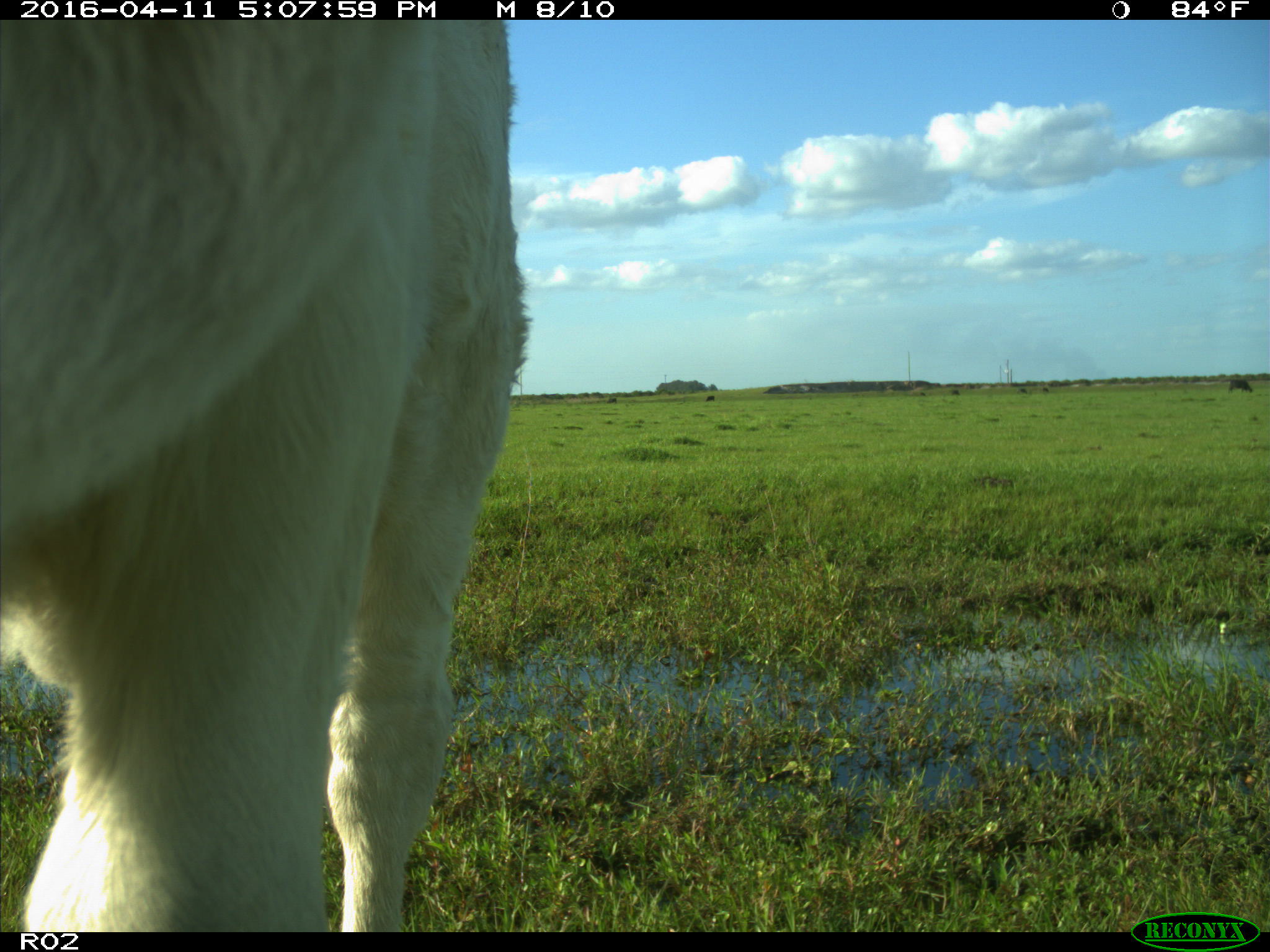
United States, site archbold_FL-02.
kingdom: Animalia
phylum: Chordata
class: Mammalia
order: Artiodactyla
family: Bovidae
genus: Bos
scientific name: Bos taurus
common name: domestic cow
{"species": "Bos taurus (domestic cow)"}